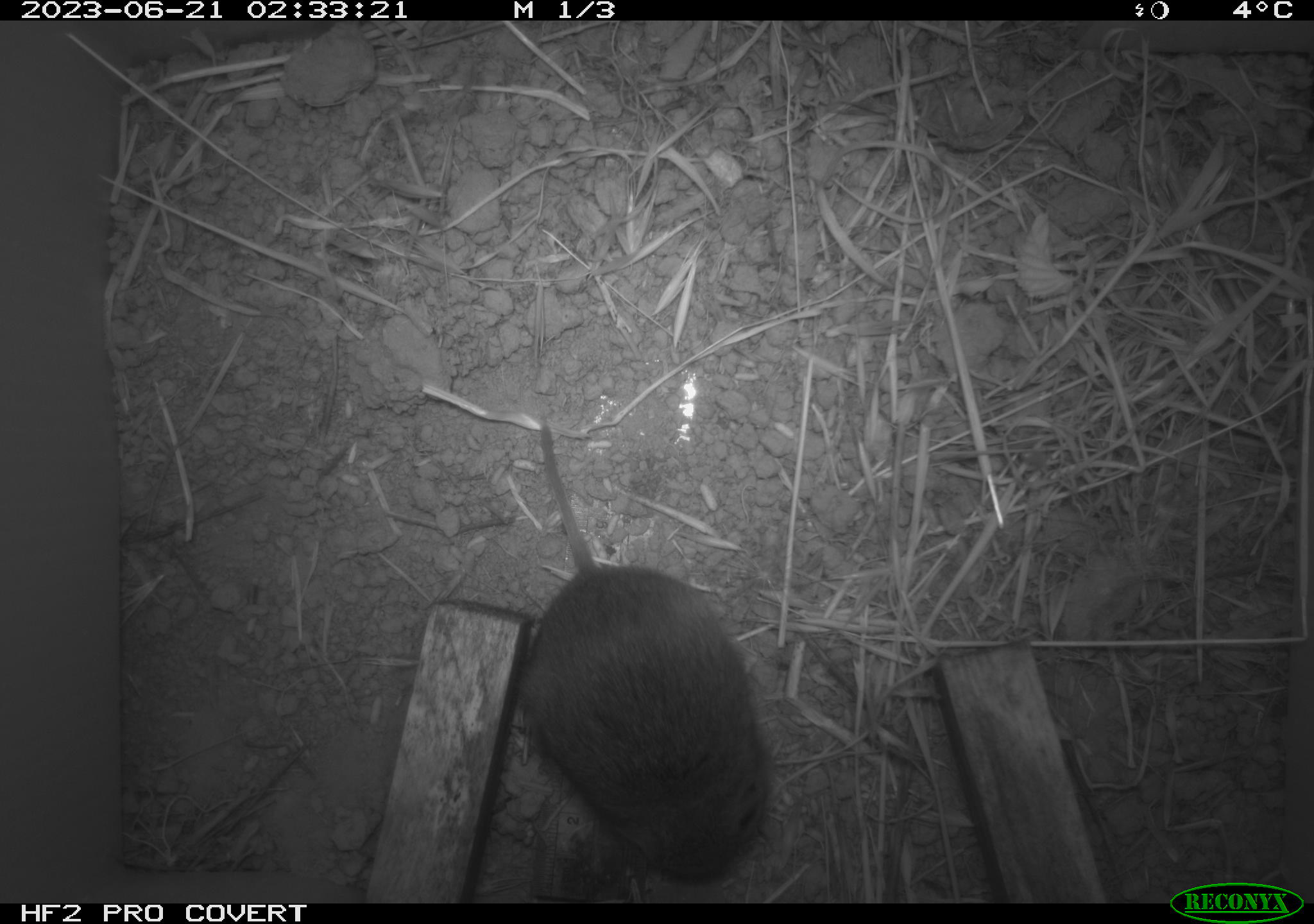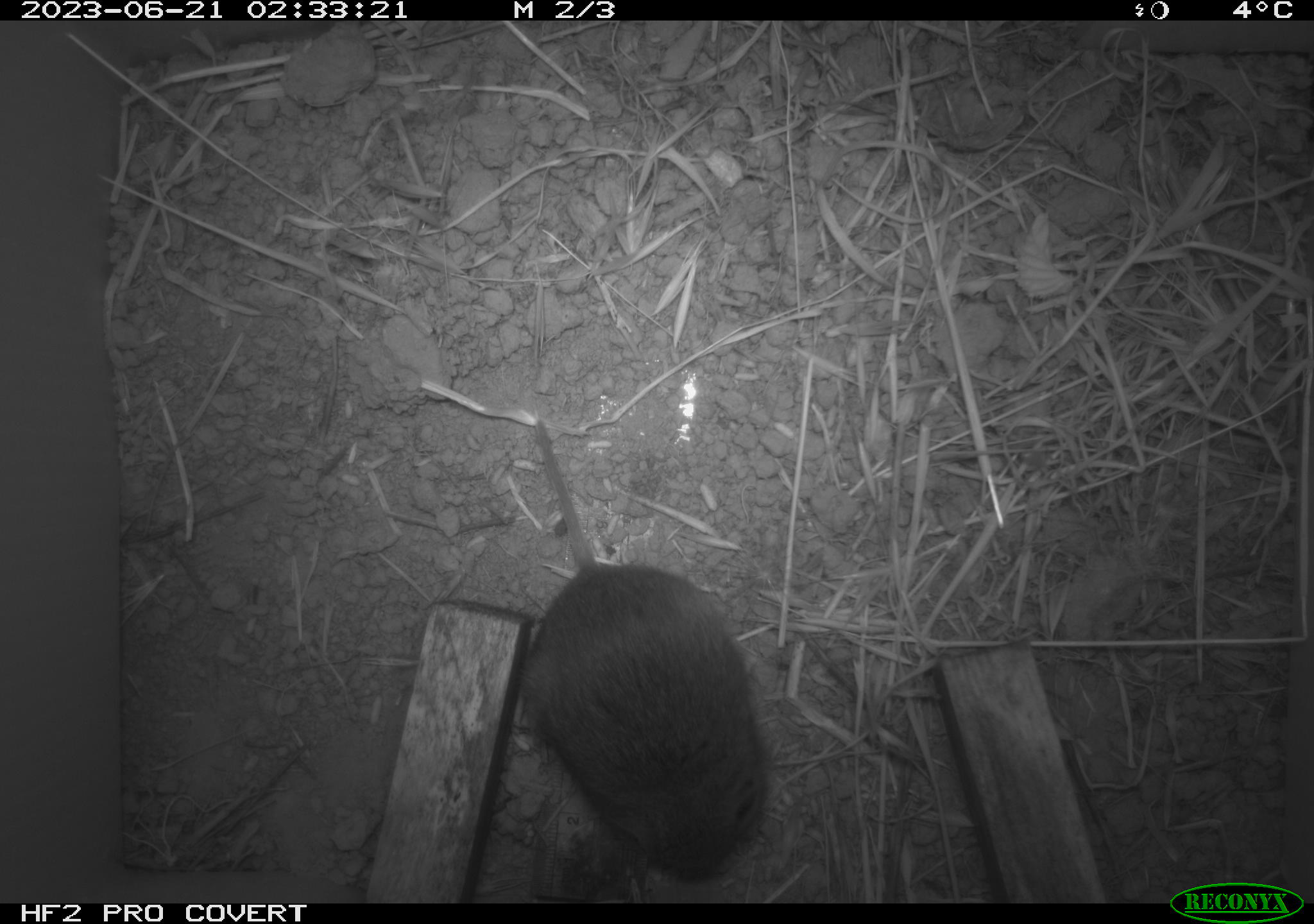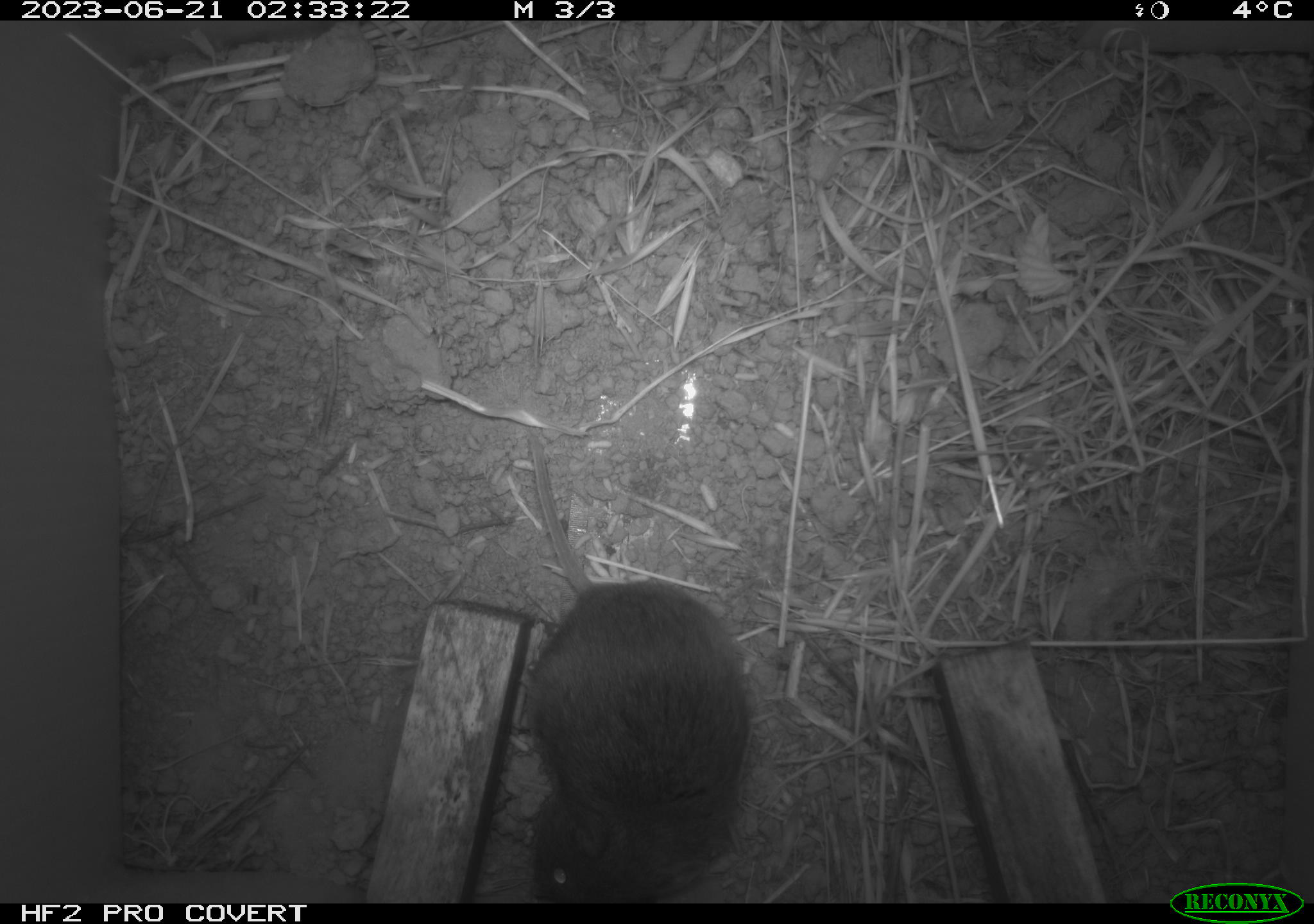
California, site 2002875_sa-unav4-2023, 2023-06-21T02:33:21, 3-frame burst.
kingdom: Animalia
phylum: Chordata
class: Mammalia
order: Rodentia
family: Cricetidae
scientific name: Arvicolinae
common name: voles, lemmings, and muskrats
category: arvicolinae subfamily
Arvicolinae subfamily (voles, lemmings, and muskrats) (Arvicolinae).